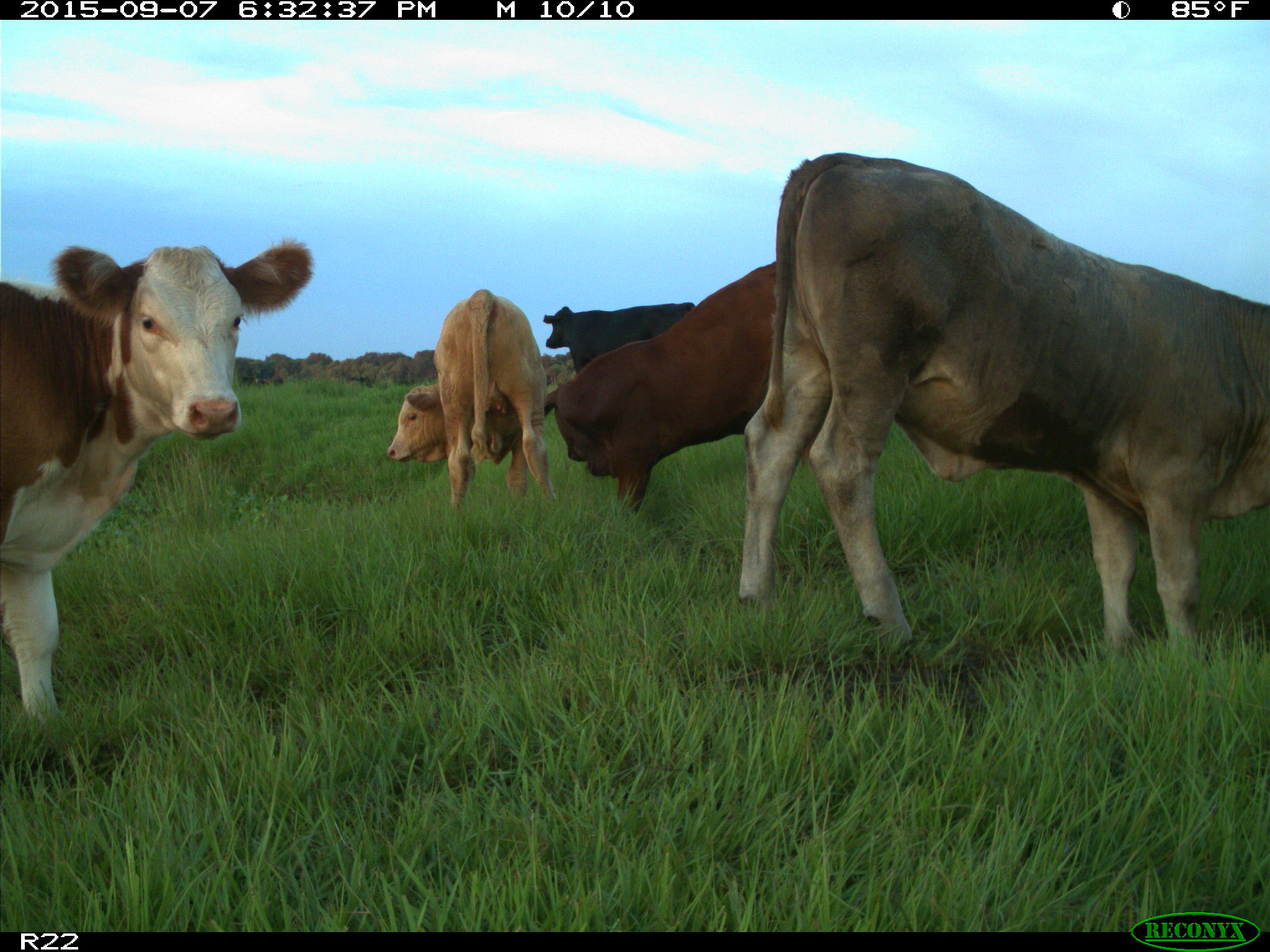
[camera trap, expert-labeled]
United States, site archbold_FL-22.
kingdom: Animalia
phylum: Chordata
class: Mammalia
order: Artiodactyla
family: Bovidae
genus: Bos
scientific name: Bos taurus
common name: domestic cow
Bos taurus (domestic cow).